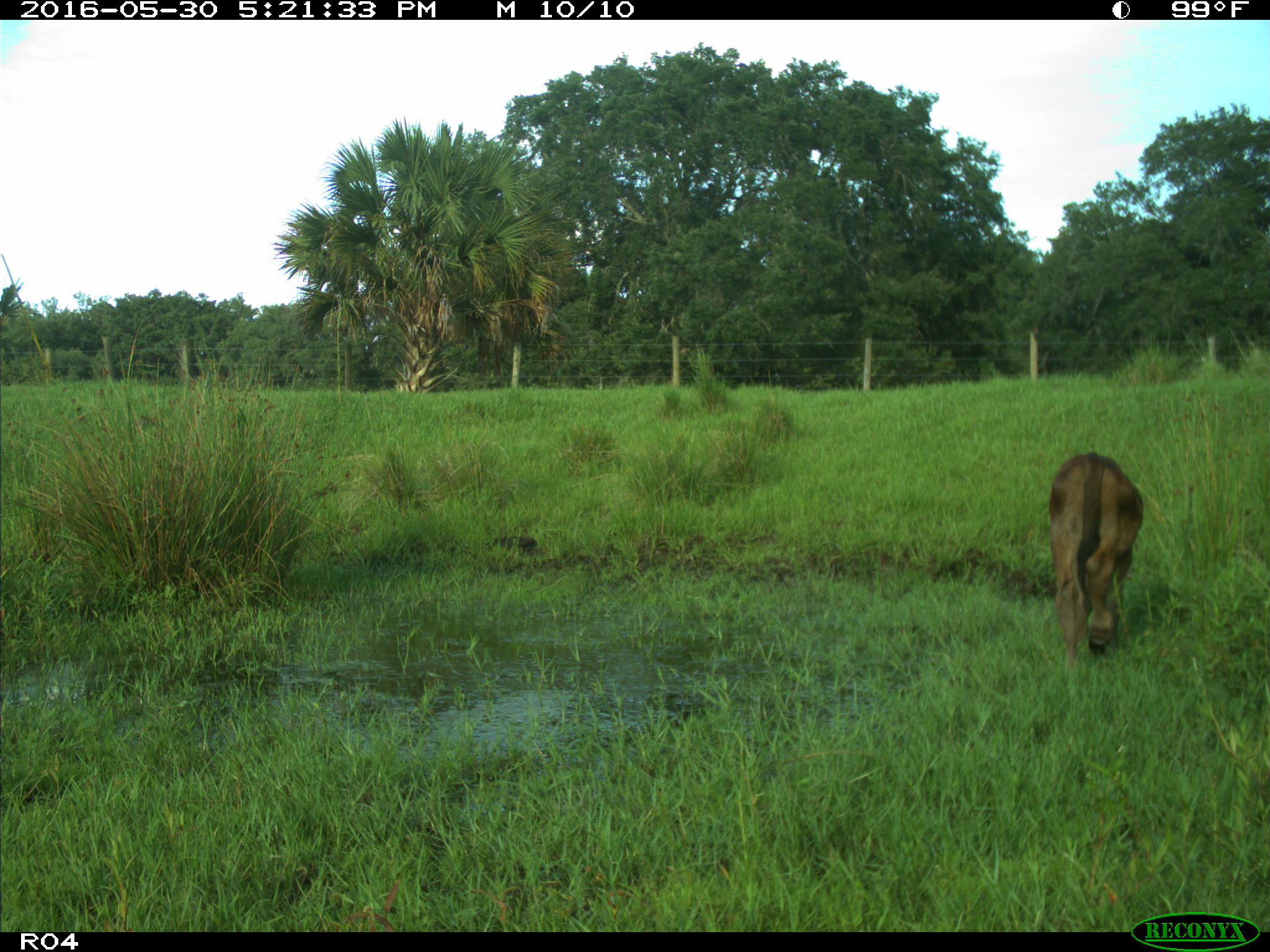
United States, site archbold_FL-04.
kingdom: Animalia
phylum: Chordata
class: Mammalia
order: Artiodactyla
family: Bovidae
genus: Bos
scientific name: Bos taurus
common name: domestic cow